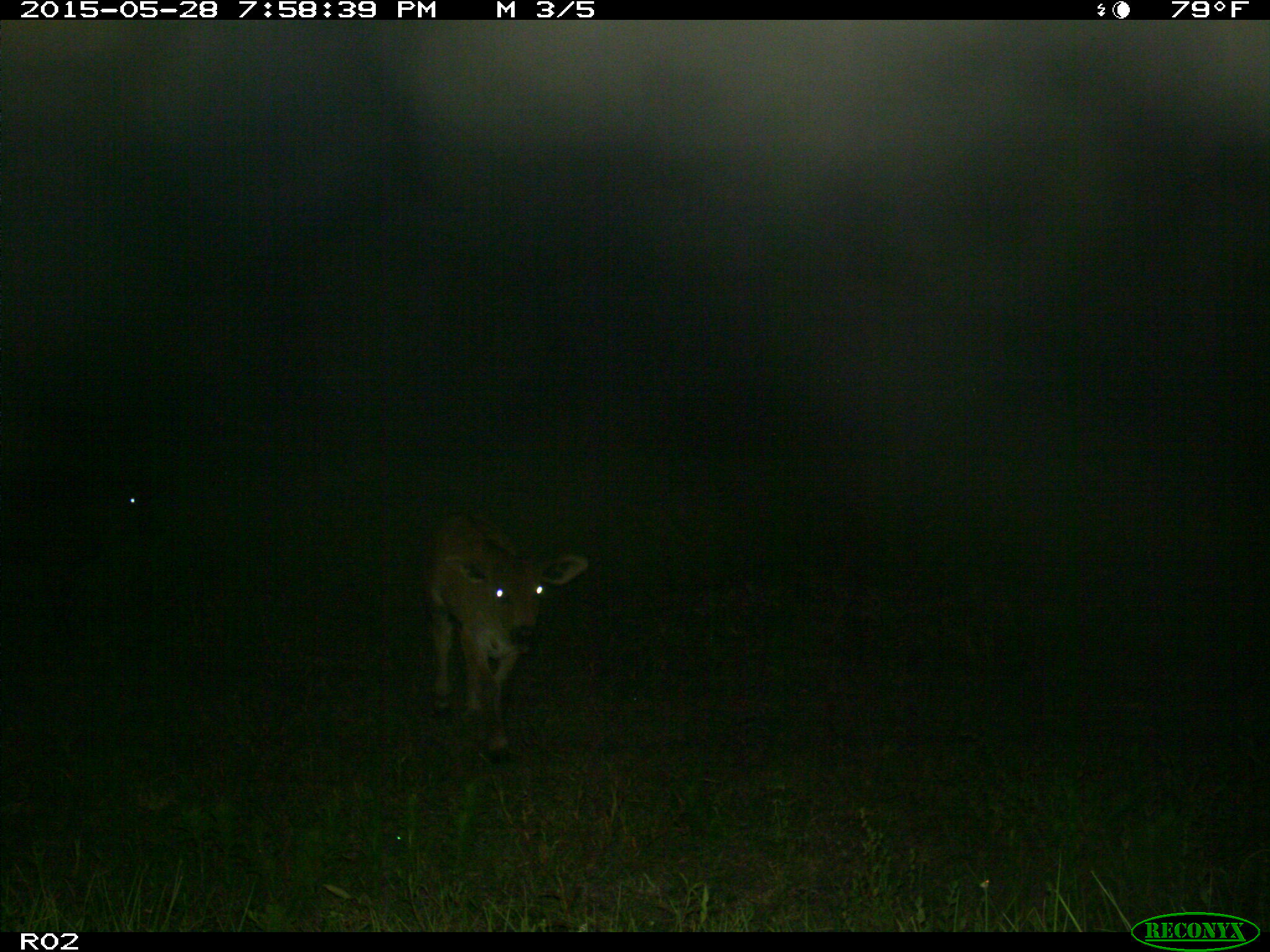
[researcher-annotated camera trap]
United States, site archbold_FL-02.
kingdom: Animalia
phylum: Chordata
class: Mammalia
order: Artiodactyla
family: Bovidae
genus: Bos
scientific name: Bos taurus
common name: domestic cow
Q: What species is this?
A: Bos taurus (domestic cow).